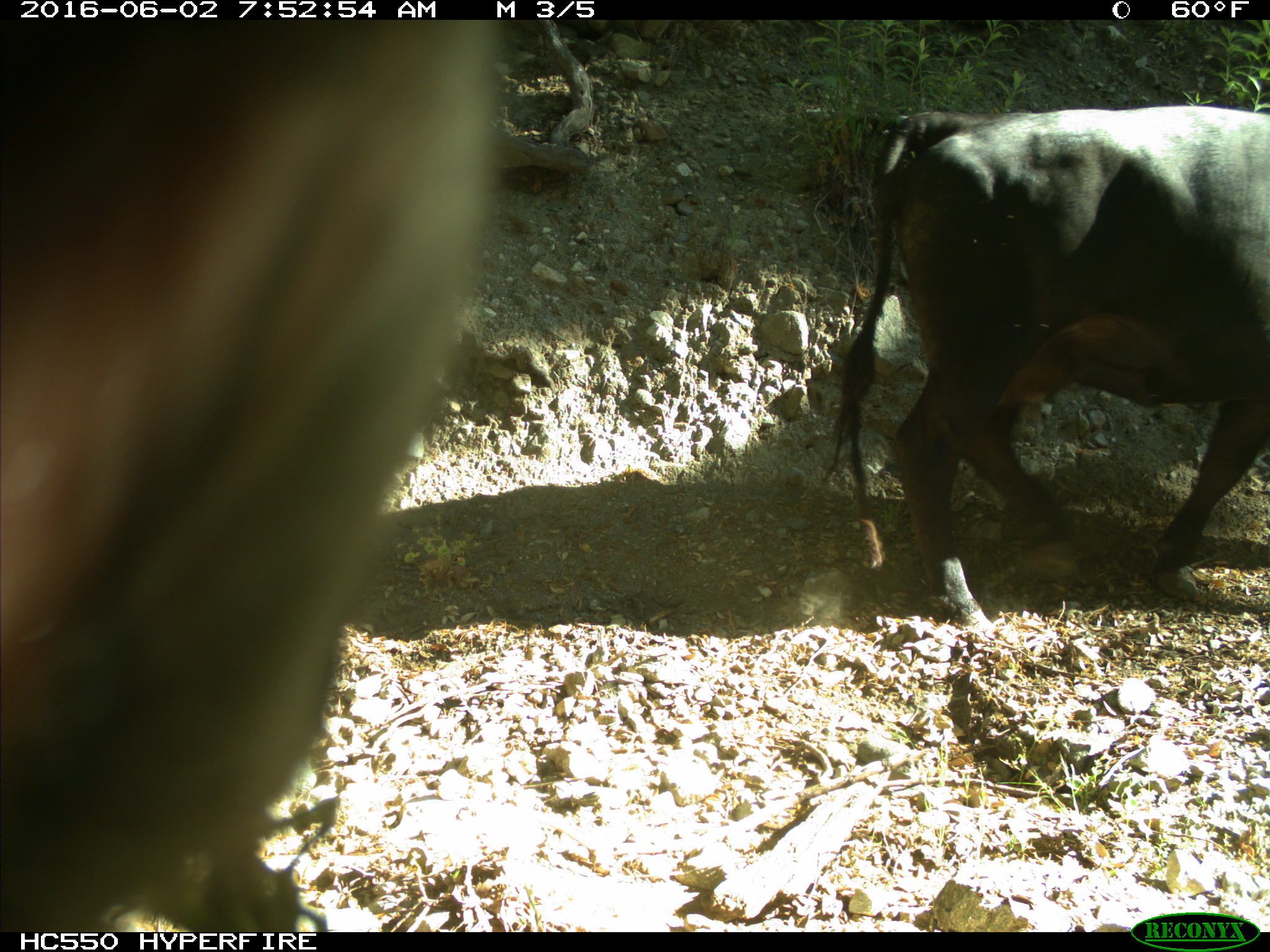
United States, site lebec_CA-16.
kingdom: Animalia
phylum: Chordata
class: Mammalia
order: Artiodactyla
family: Bovidae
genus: Bos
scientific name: Bos taurus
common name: domestic cow